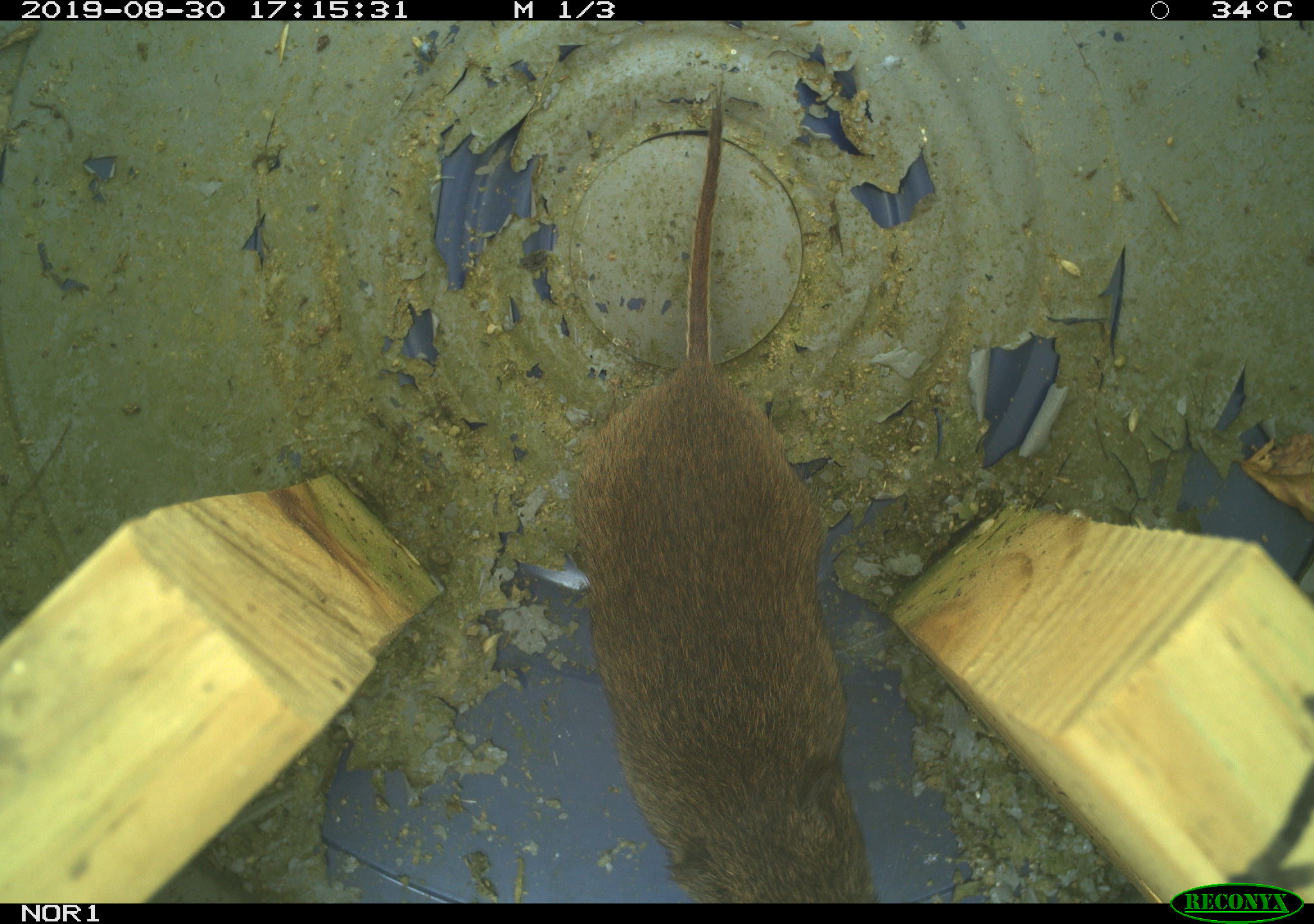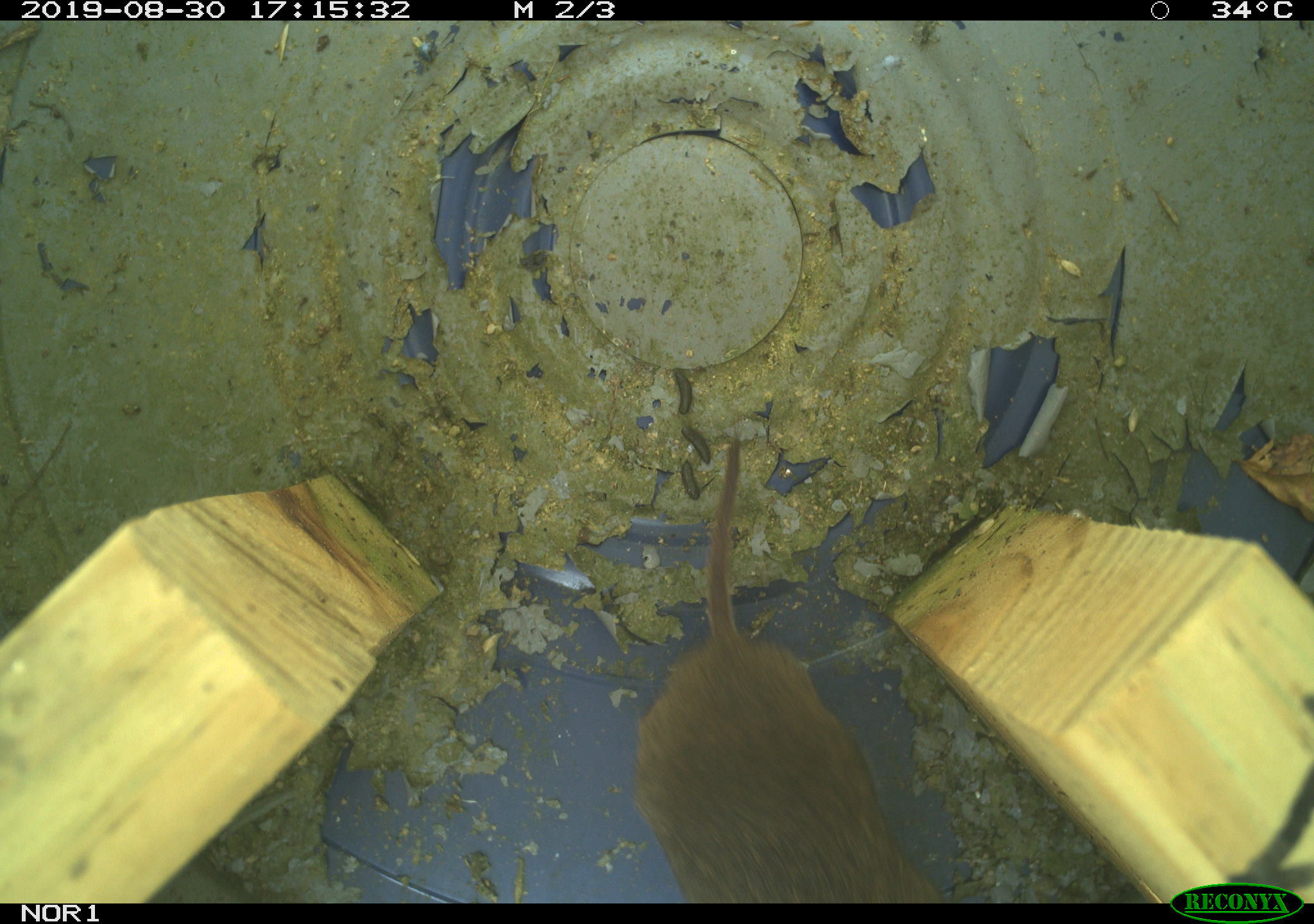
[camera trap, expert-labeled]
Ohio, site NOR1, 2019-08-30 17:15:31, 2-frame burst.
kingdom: Animalia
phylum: Chordata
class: Mammalia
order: Rodentia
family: Cricetidae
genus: Microtus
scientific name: Microtus pennsylvanicus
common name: meadow vole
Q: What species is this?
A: Meadow vole (Microtus pennsylvanicus).